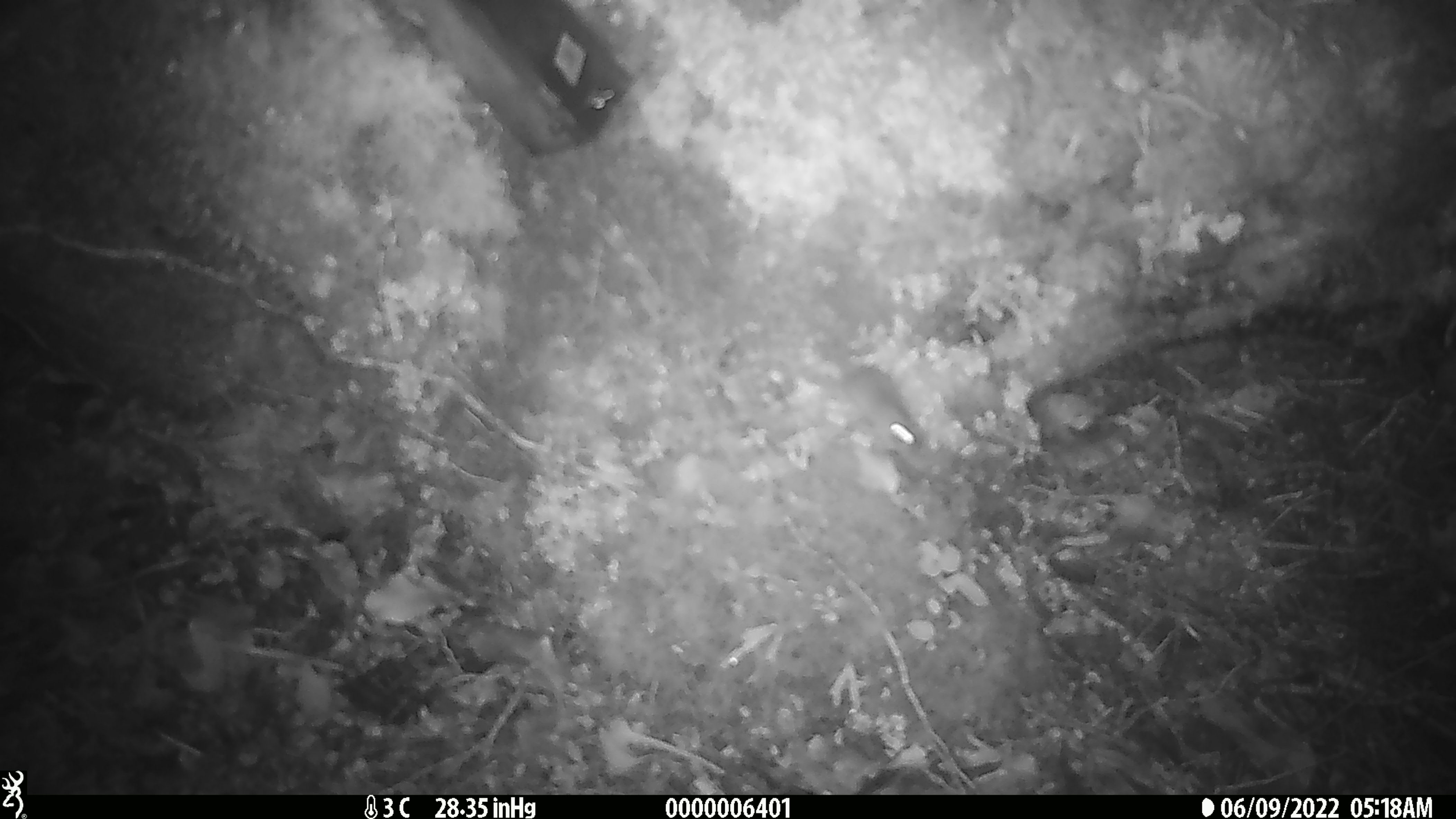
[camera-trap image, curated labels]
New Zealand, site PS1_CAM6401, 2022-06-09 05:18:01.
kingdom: Animalia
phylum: Chordata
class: Mammalia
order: Rodentia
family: Muridae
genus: Mus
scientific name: Mus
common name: mouse